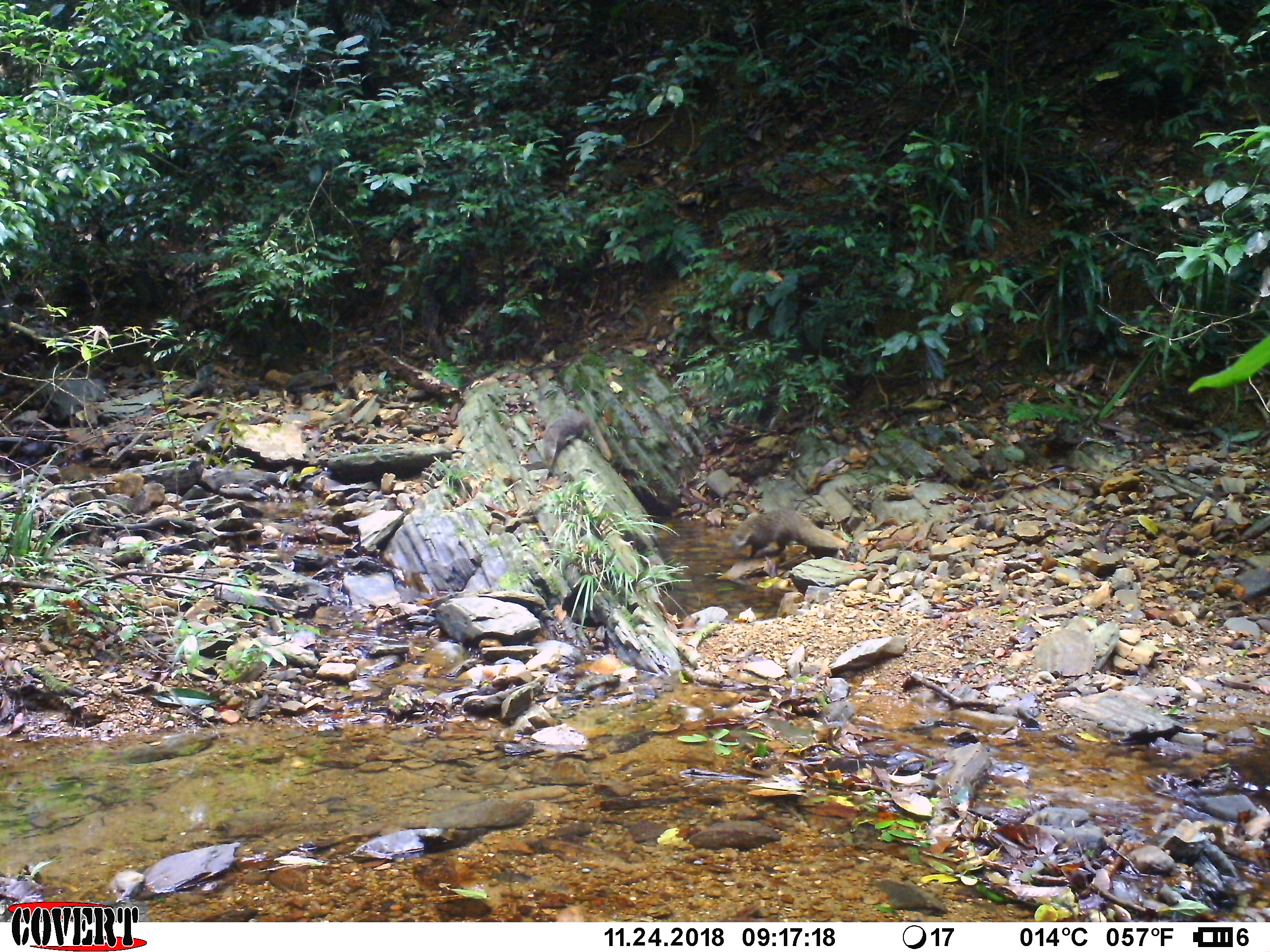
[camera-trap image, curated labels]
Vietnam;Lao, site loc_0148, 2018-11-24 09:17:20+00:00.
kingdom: Animalia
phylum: Chordata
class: Mammalia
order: Carnivora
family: Herpestidae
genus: Urva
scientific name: Urva urva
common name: crab-eating mongoose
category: crab eating mongoose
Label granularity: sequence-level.